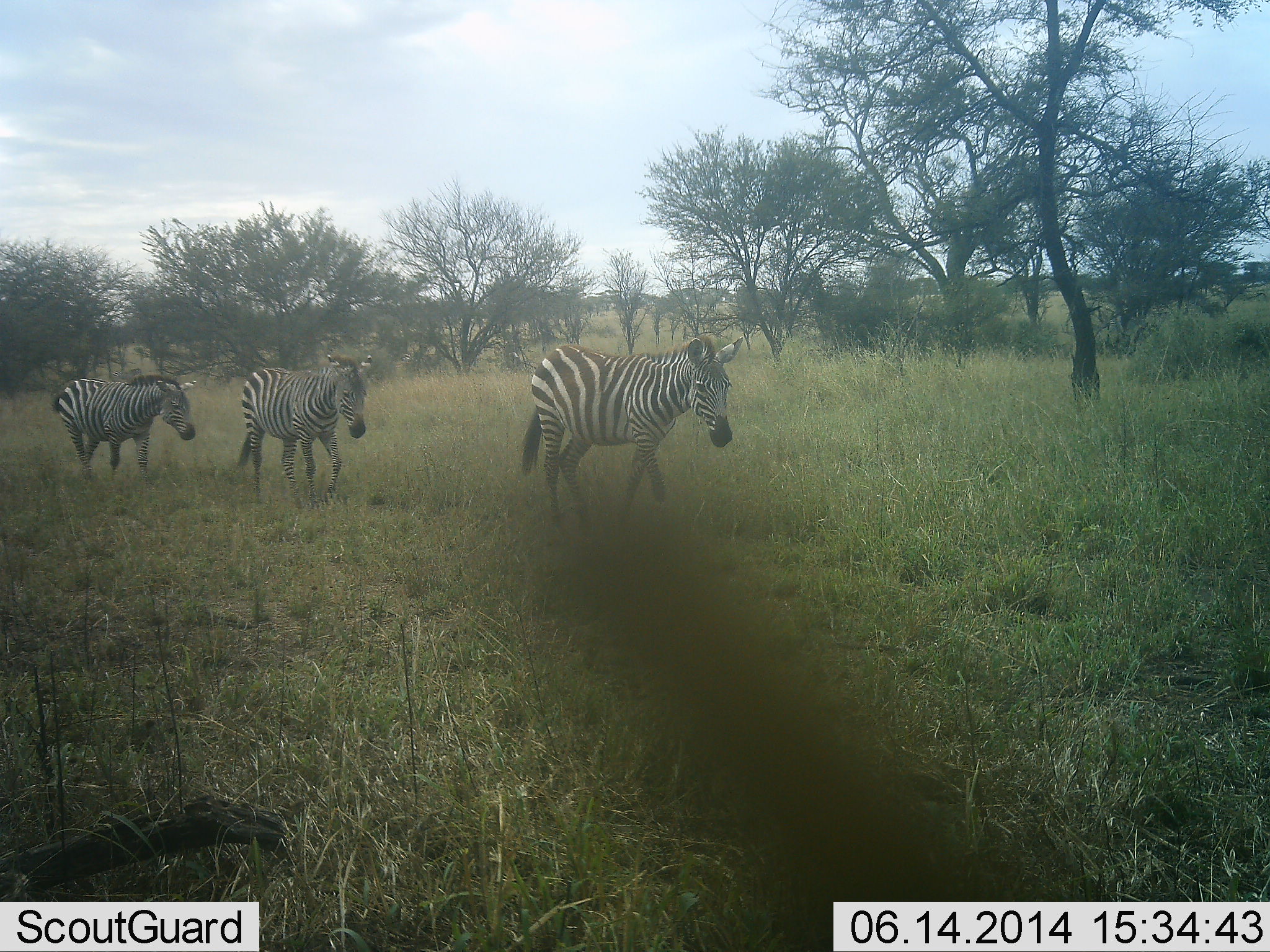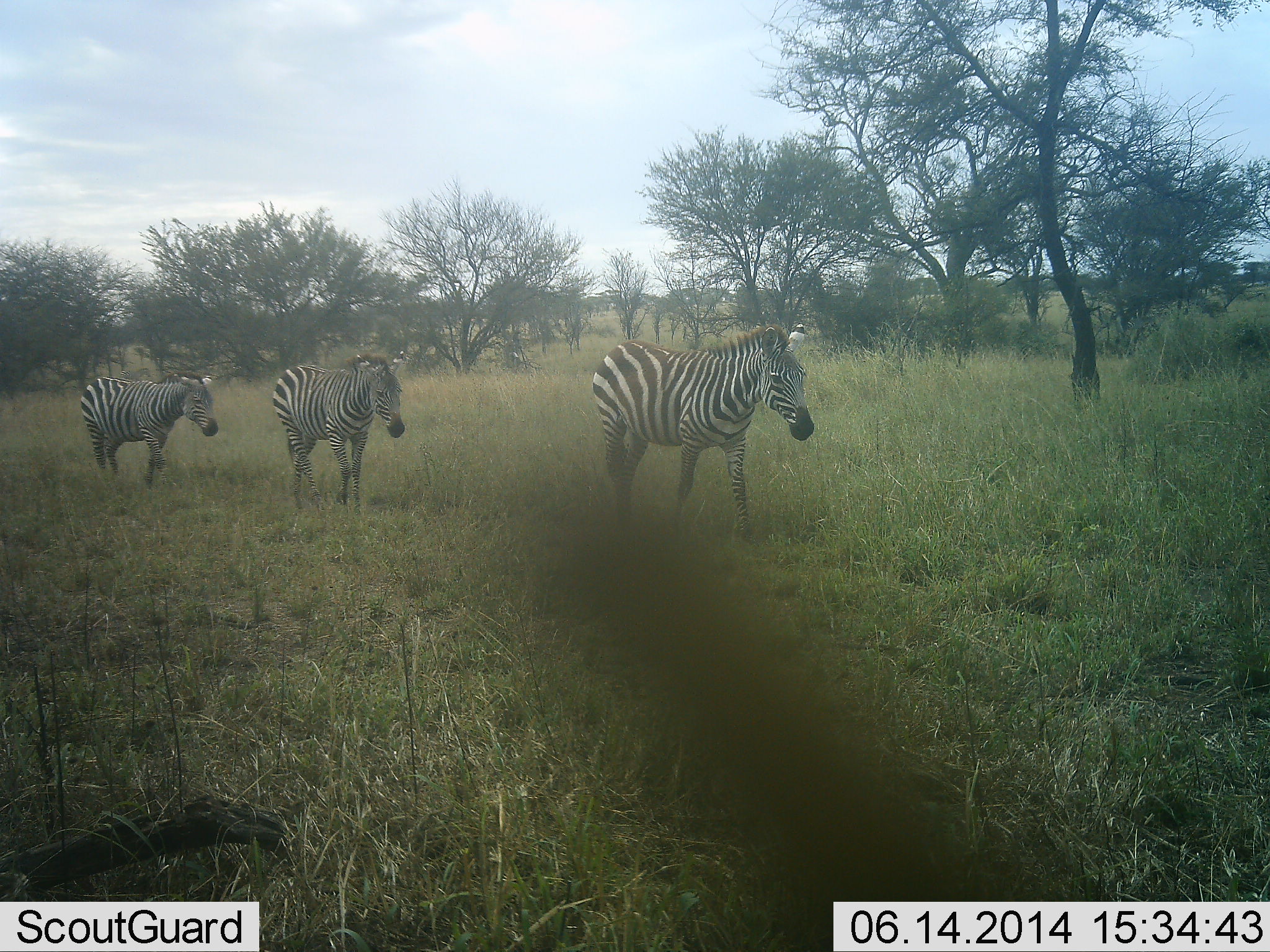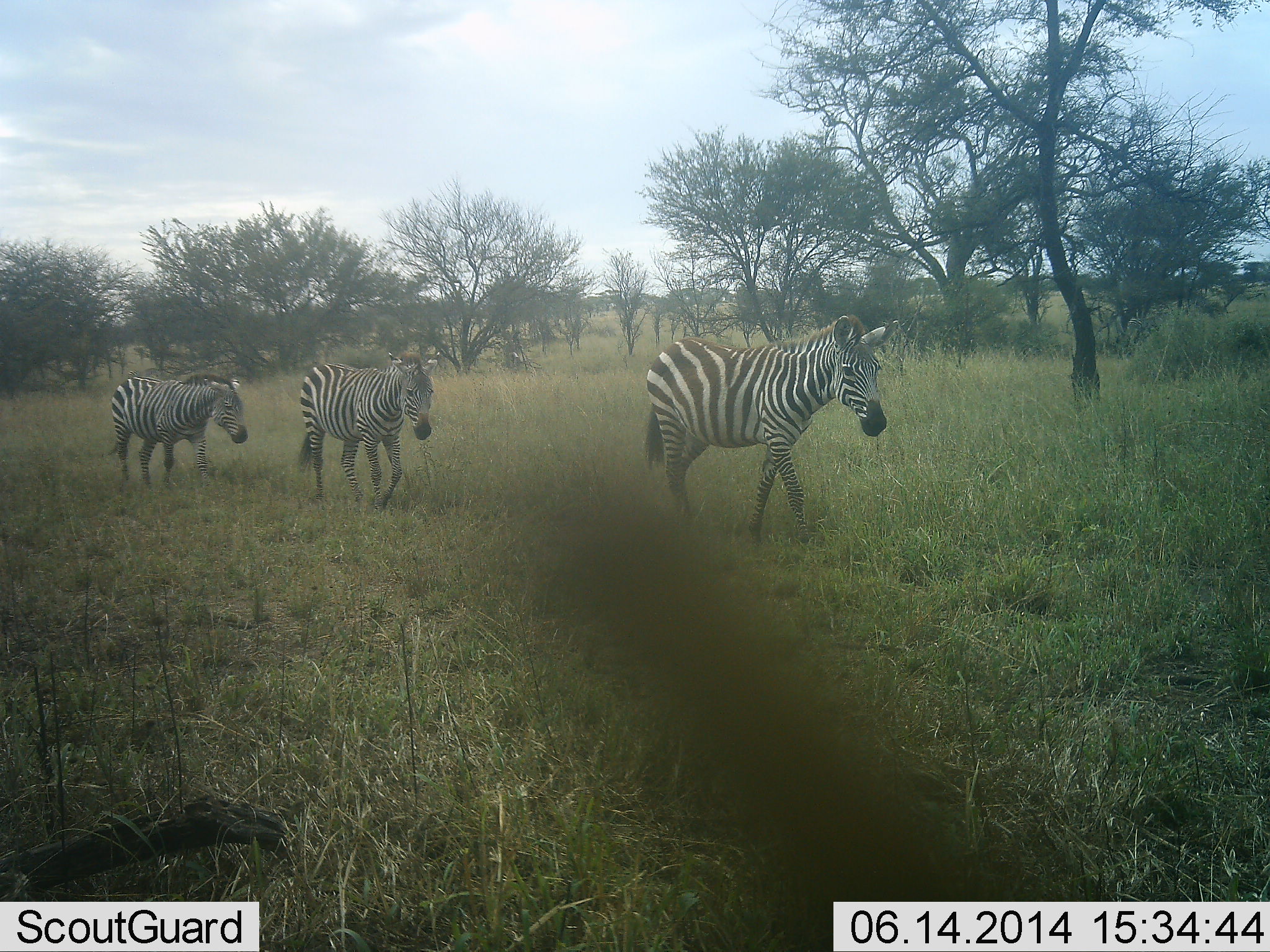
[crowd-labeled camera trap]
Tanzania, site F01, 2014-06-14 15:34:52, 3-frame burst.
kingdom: Animalia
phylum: Chordata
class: Mammalia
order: Perissodactyla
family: Equidae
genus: Equus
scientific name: Equus quagga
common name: plains zebra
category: zebra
Zebra (plains zebra) (Equus quagga), count 3. Behavior (volunteer vote fractions): standing 10%, resting 0%, moving 100%, interacting 0%. Young present (vote fraction): 10%. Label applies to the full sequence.